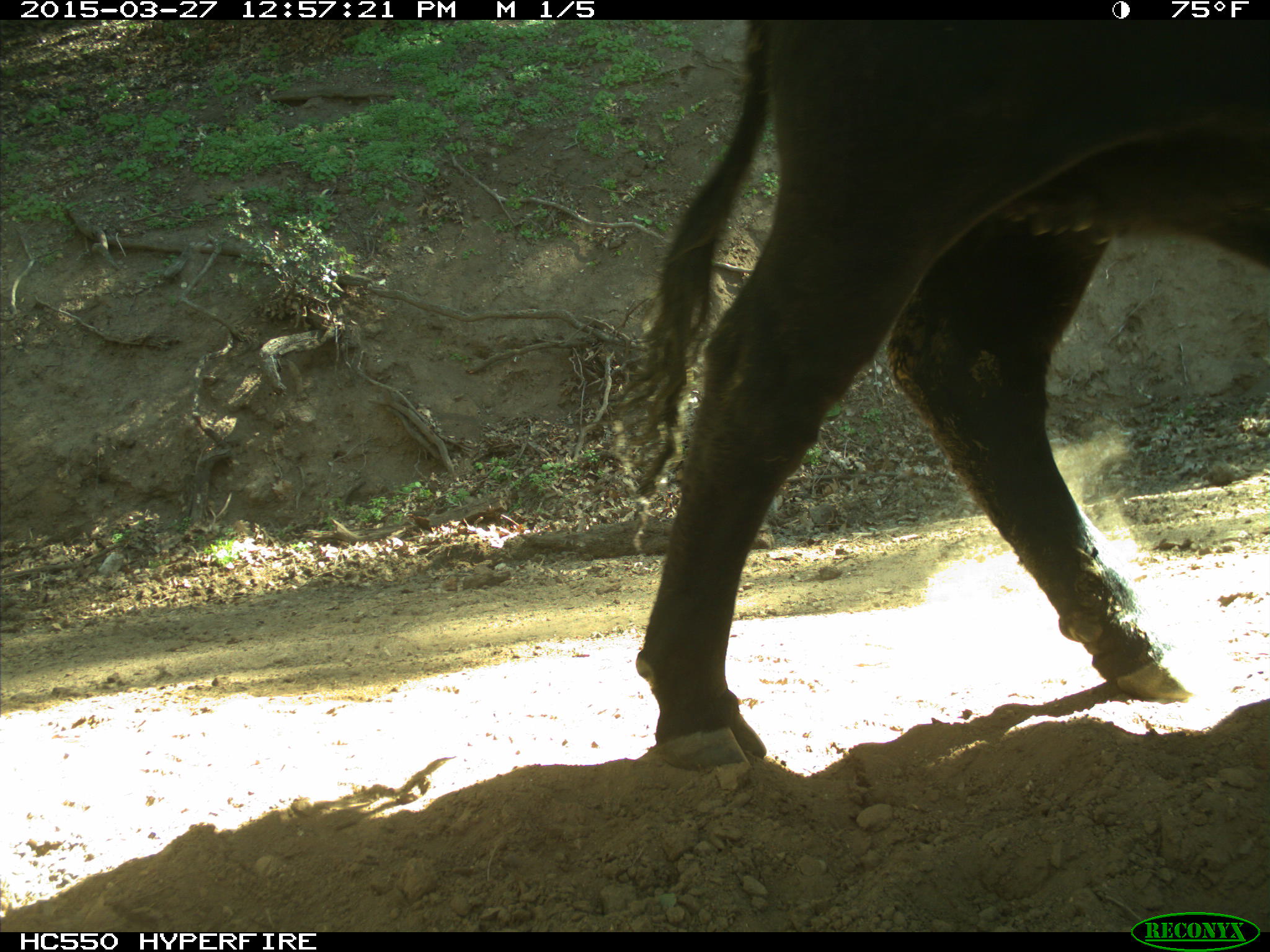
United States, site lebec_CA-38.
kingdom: Animalia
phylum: Chordata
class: Mammalia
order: Artiodactyla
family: Bovidae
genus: Bos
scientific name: Bos taurus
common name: domestic cow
Bos taurus (domestic cow).